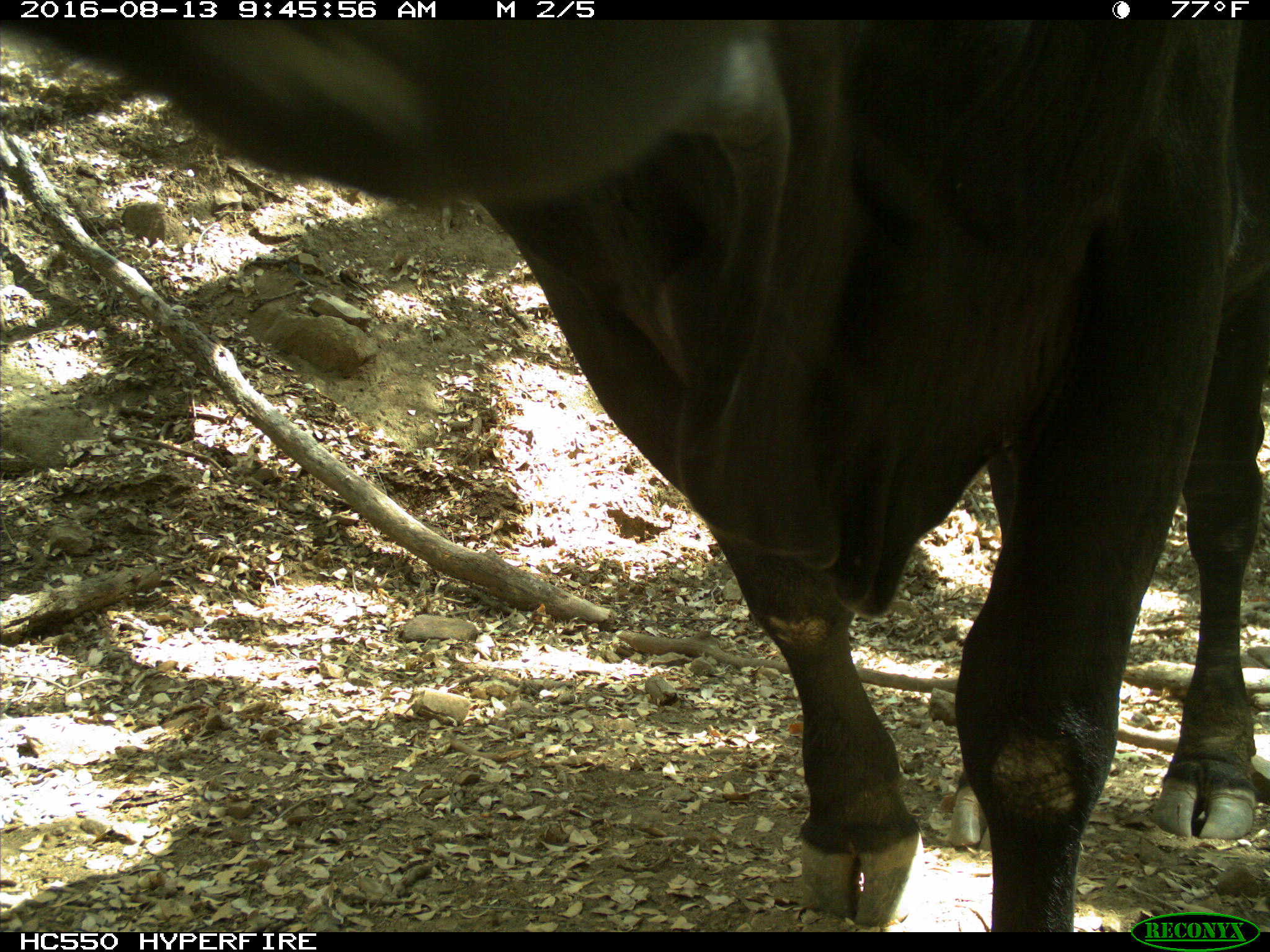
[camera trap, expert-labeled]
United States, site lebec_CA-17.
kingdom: Animalia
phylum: Chordata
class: Mammalia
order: Artiodactyla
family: Bovidae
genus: Bos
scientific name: Bos taurus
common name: domestic cow